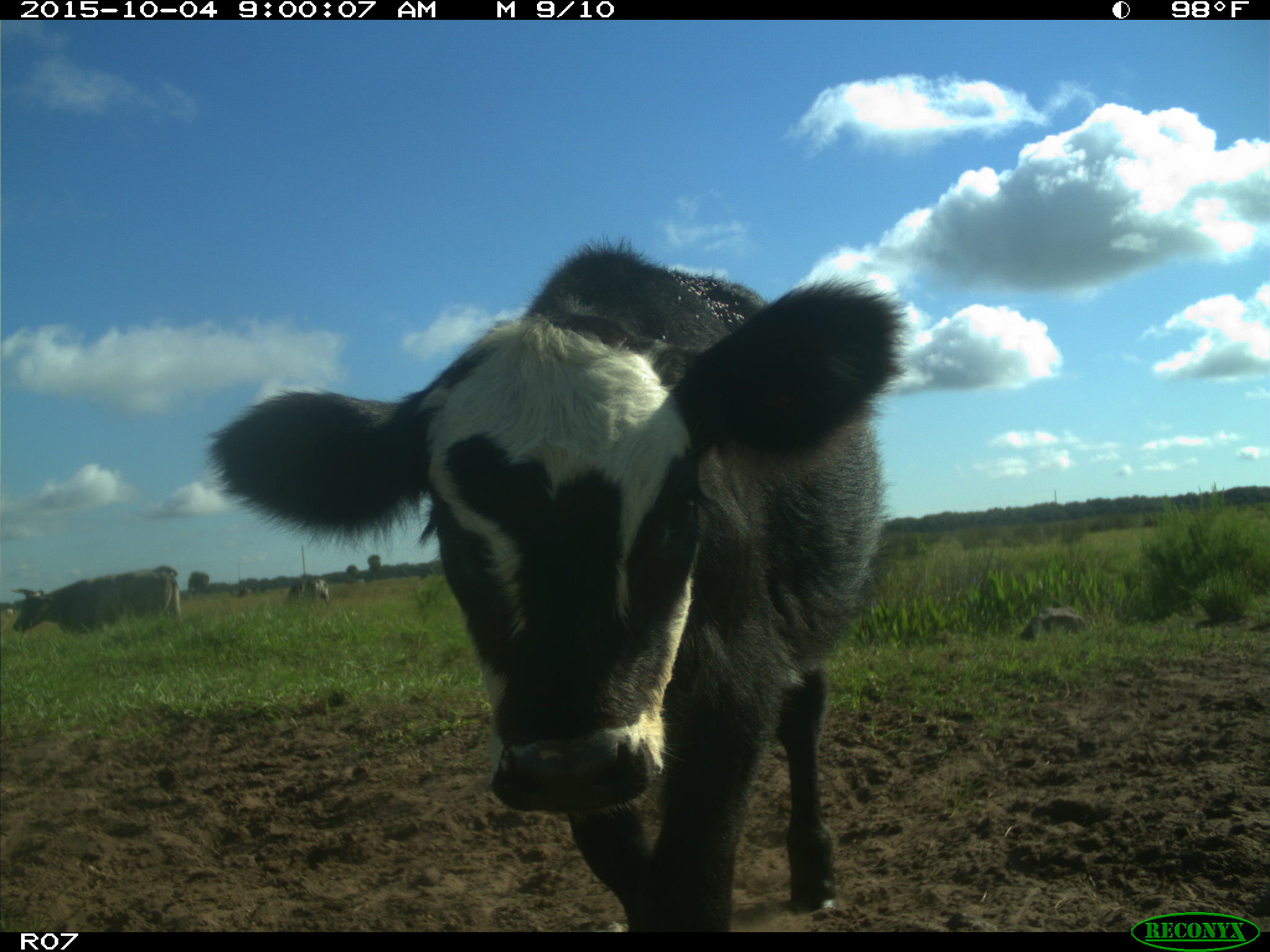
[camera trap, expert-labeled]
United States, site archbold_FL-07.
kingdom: Animalia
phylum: Chordata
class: Mammalia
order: Artiodactyla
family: Bovidae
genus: Bos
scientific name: Bos taurus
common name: domestic cow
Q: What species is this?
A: Bos taurus (domestic cow).